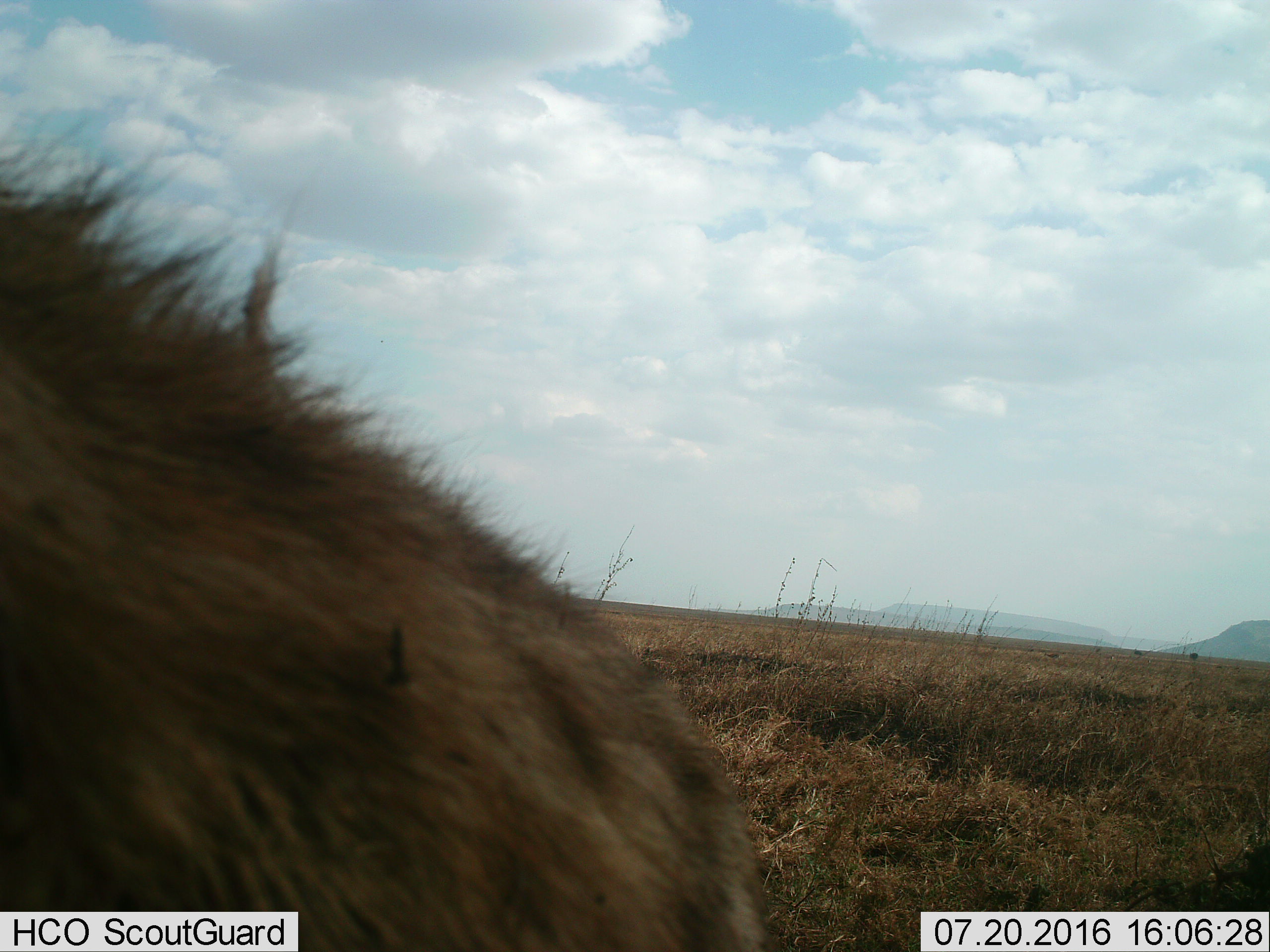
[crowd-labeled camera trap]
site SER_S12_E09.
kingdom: Animalia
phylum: Chordata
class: Mammalia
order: Carnivora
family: Hyaenidae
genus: Crocuta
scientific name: Crocuta crocuta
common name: spotted hyena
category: hyenaspotted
Hyenaspotted (spotted hyena) (Crocuta crocuta), count 1. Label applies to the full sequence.